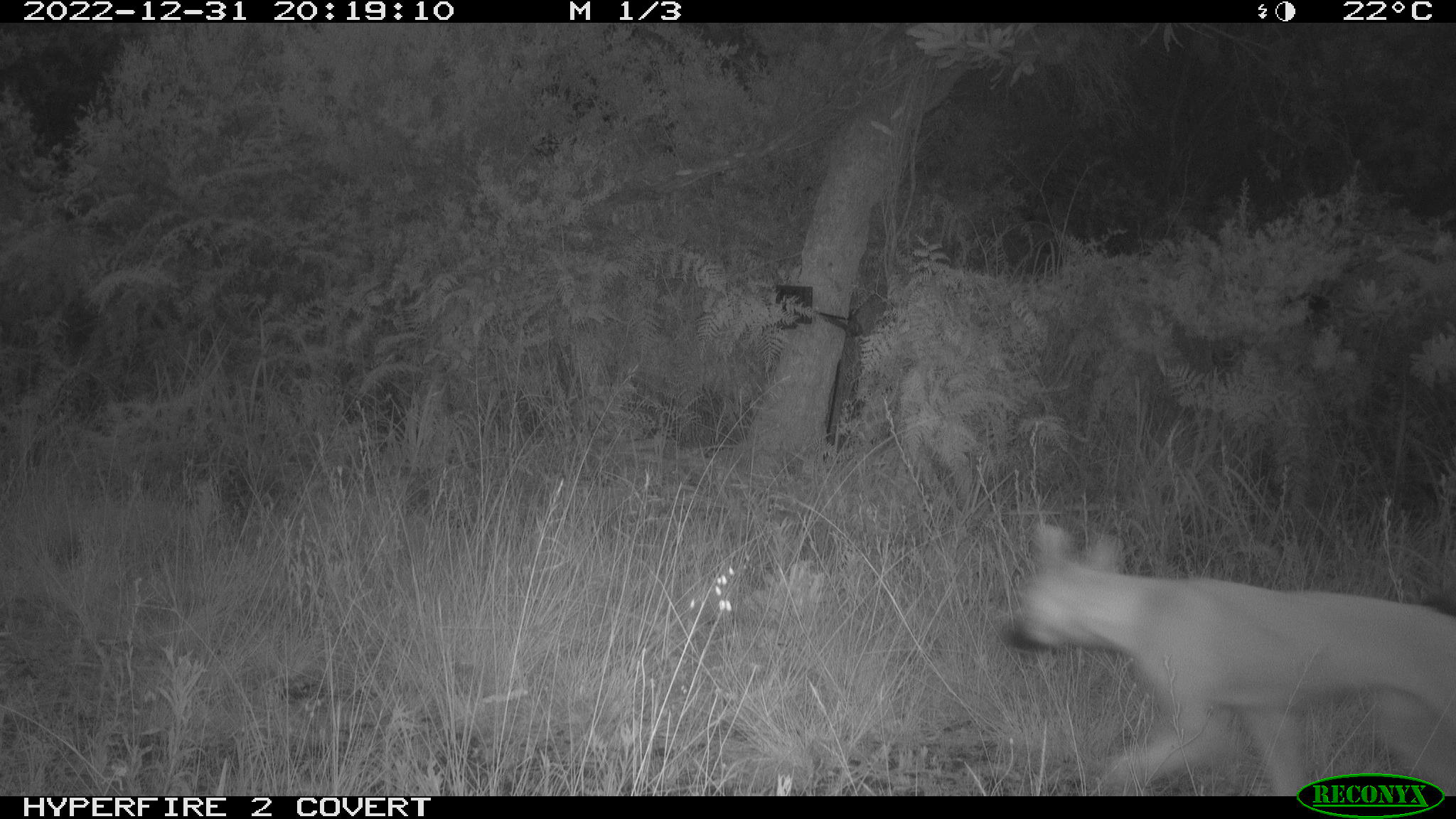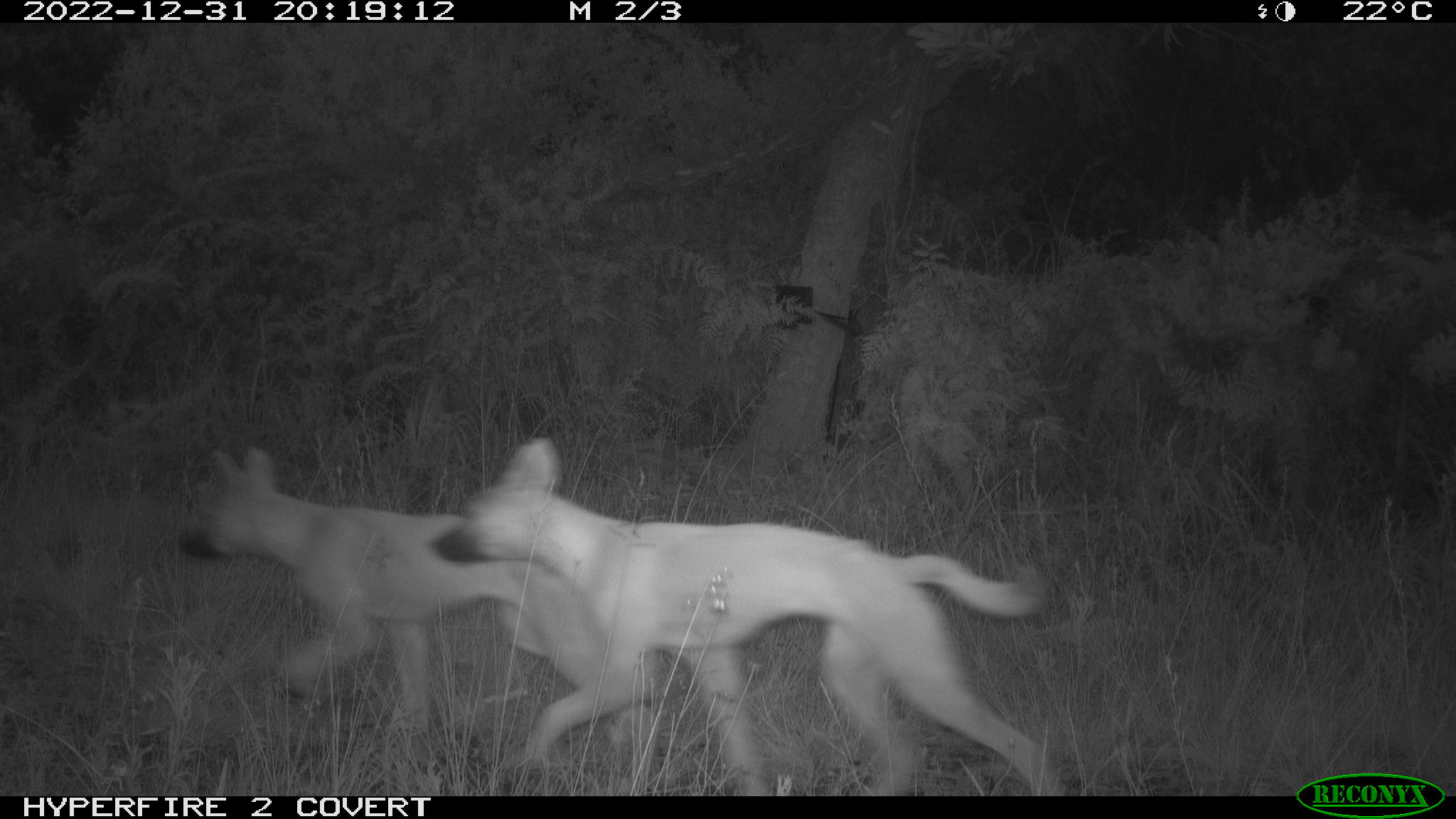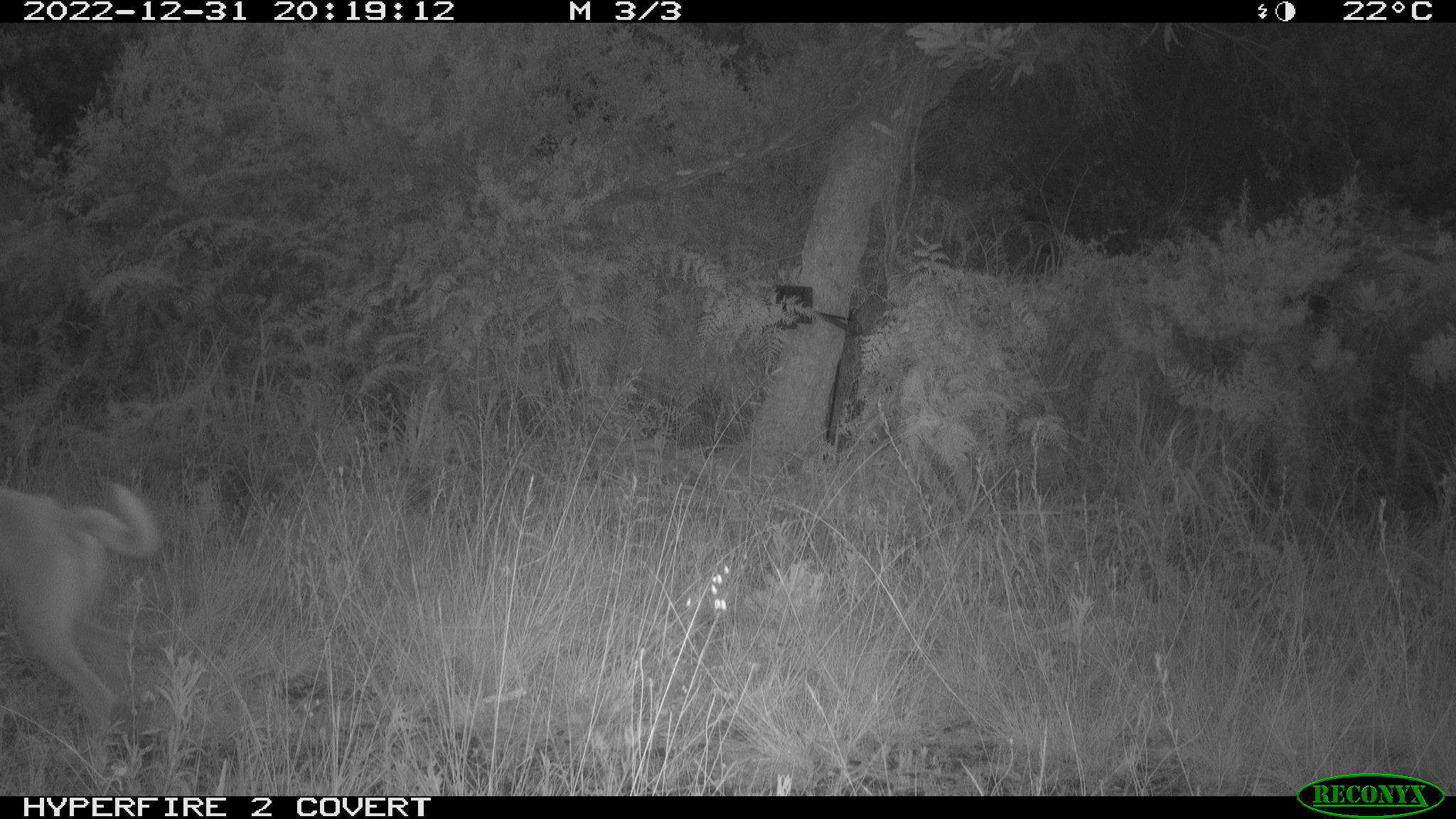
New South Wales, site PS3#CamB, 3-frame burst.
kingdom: Animalia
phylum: Chordata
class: Mammalia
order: Carnivora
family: Canidae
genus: Canis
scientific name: Canis familiaris dingo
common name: dingo